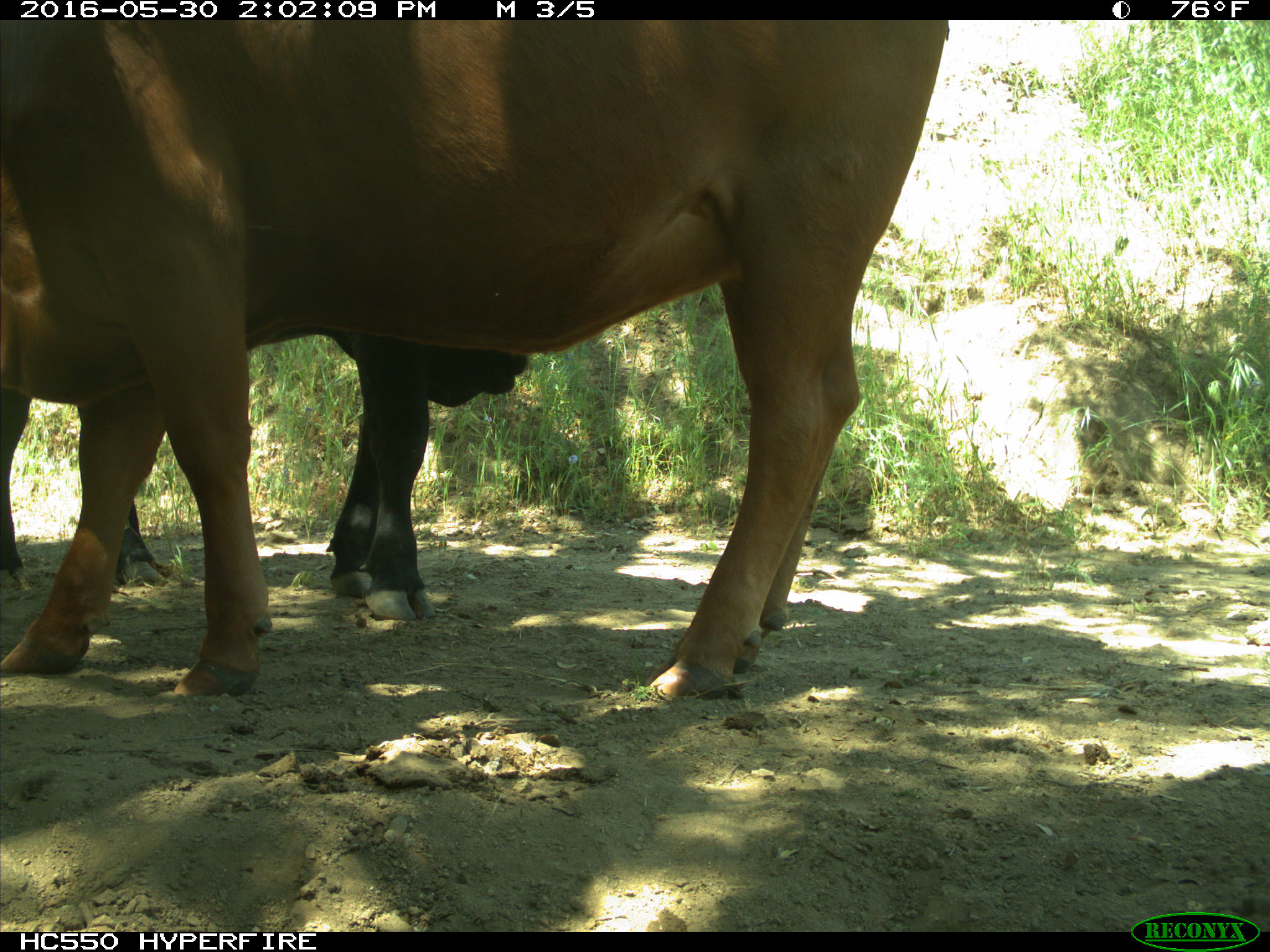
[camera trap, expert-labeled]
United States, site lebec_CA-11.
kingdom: Animalia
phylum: Chordata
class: Mammalia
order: Artiodactyla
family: Bovidae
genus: Bos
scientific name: Bos taurus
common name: domestic cow